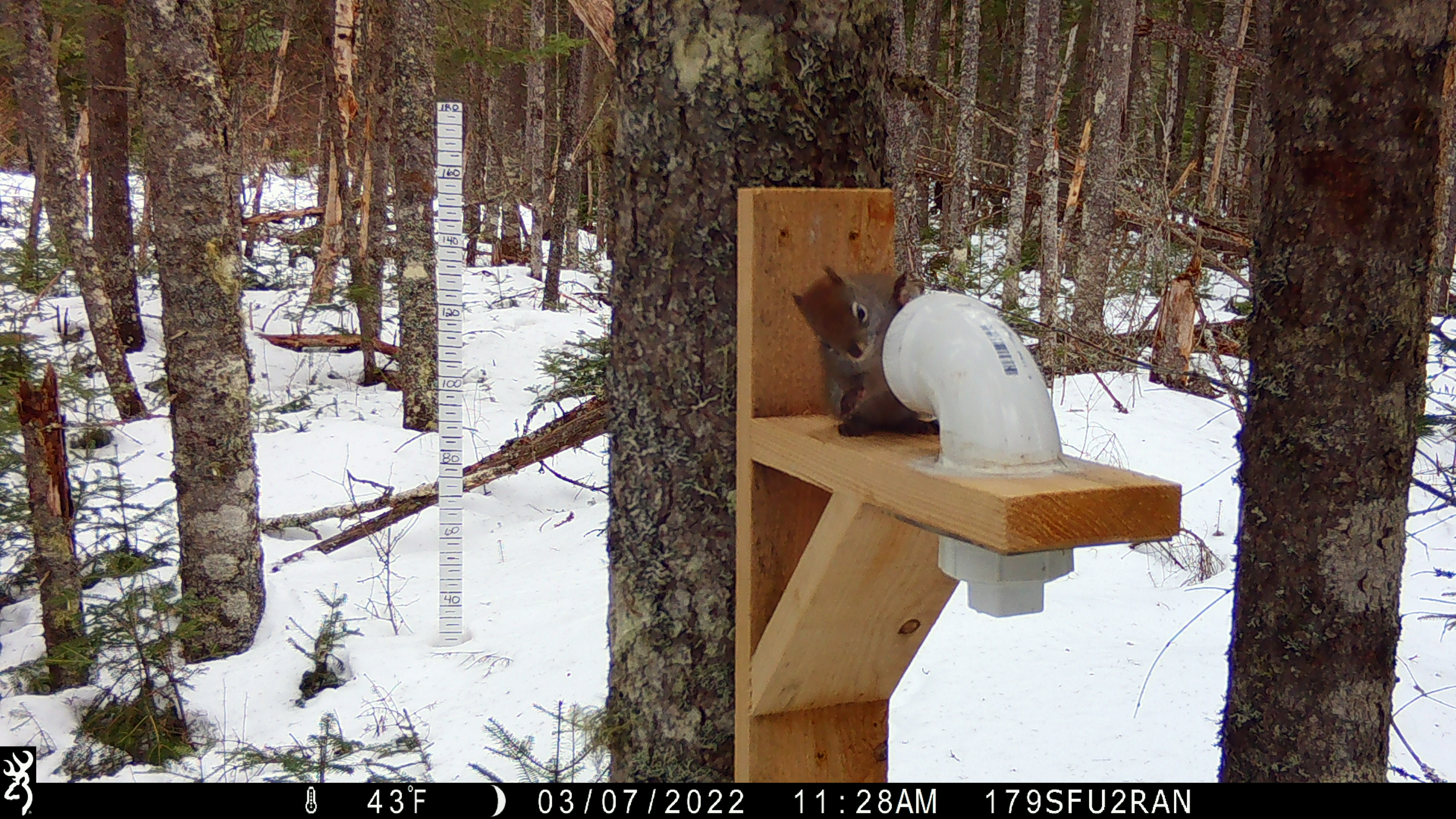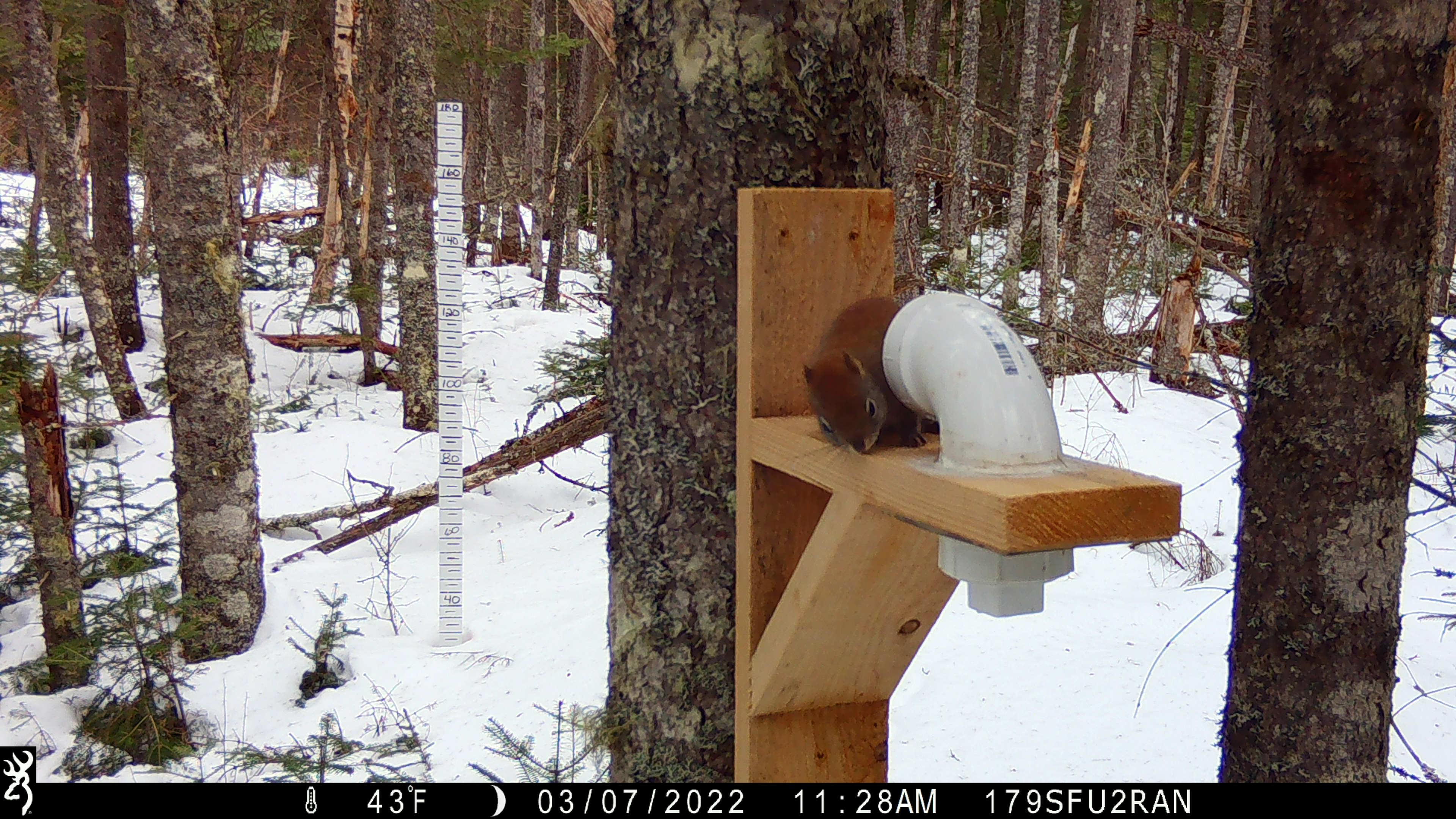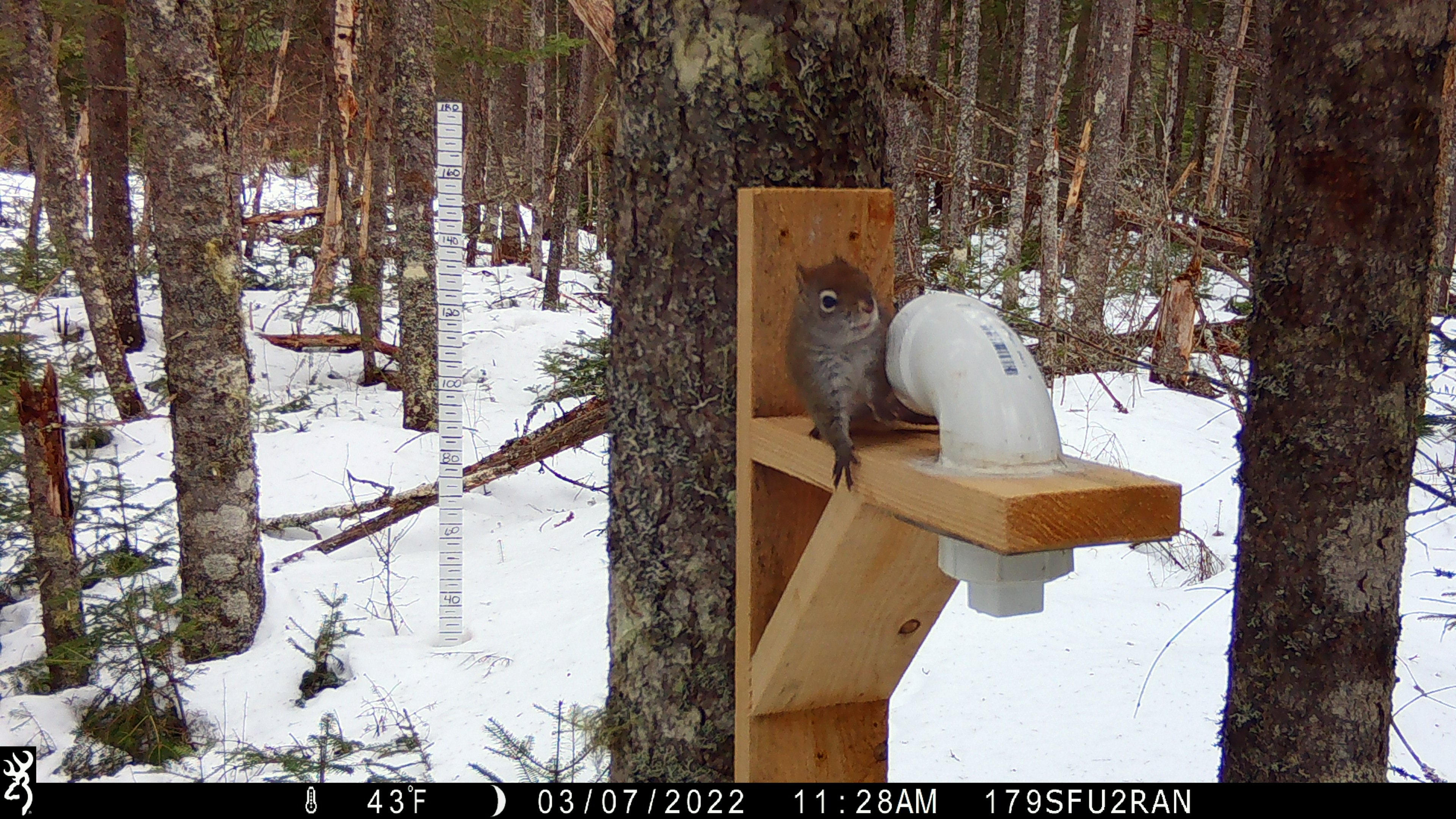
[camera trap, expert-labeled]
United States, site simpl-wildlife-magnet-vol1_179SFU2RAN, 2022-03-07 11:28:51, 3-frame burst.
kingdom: Animalia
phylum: Chordata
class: Mammalia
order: Rodentia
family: Sciuridae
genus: Tamiasciurus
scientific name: Tamiasciurus hudsonicus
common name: red squirrel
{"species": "red squirrel (Tamiasciurus hudsonicus)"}